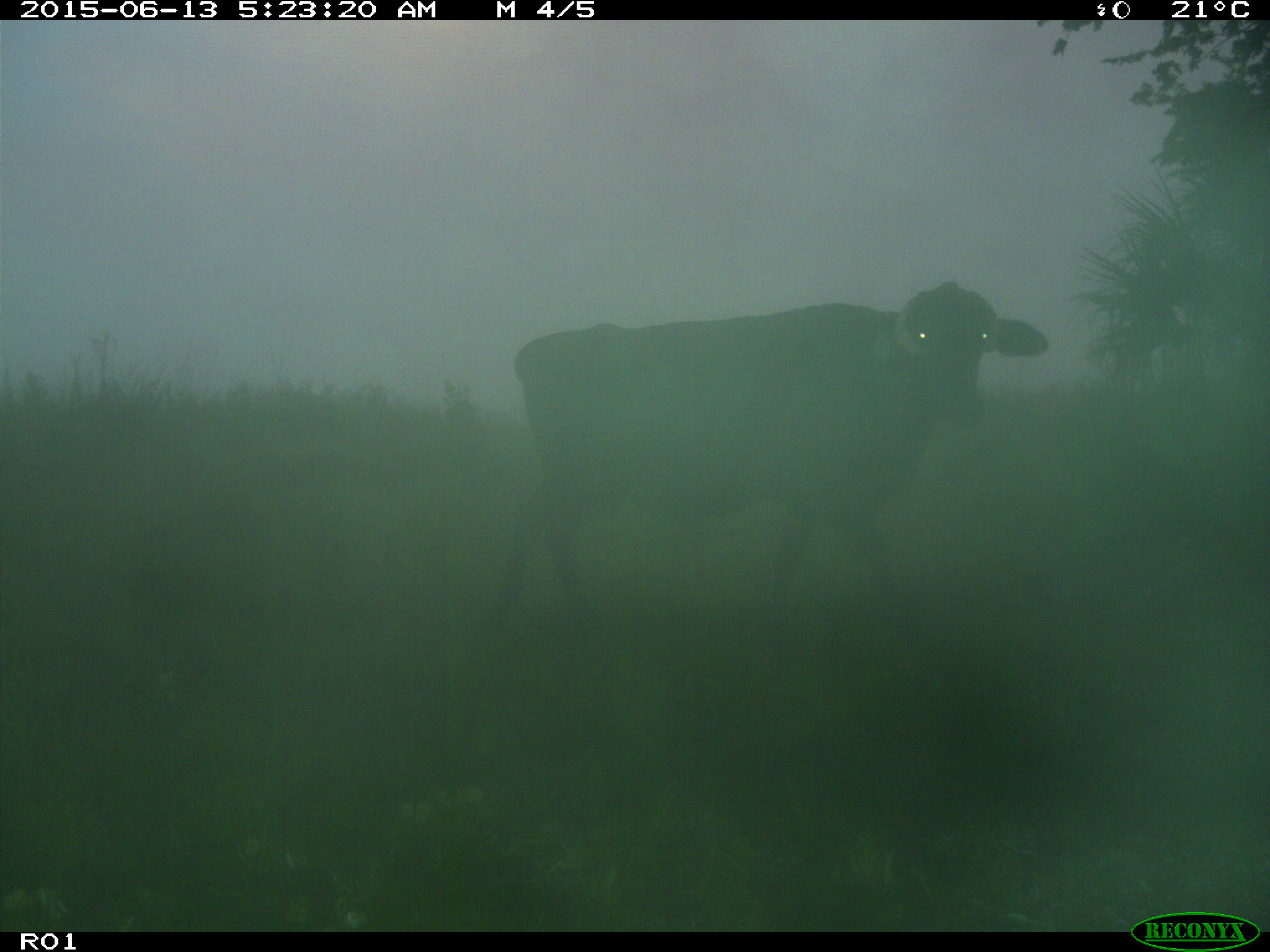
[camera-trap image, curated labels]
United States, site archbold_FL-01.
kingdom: Animalia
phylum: Chordata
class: Mammalia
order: Artiodactyla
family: Bovidae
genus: Bos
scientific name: Bos taurus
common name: domestic cow